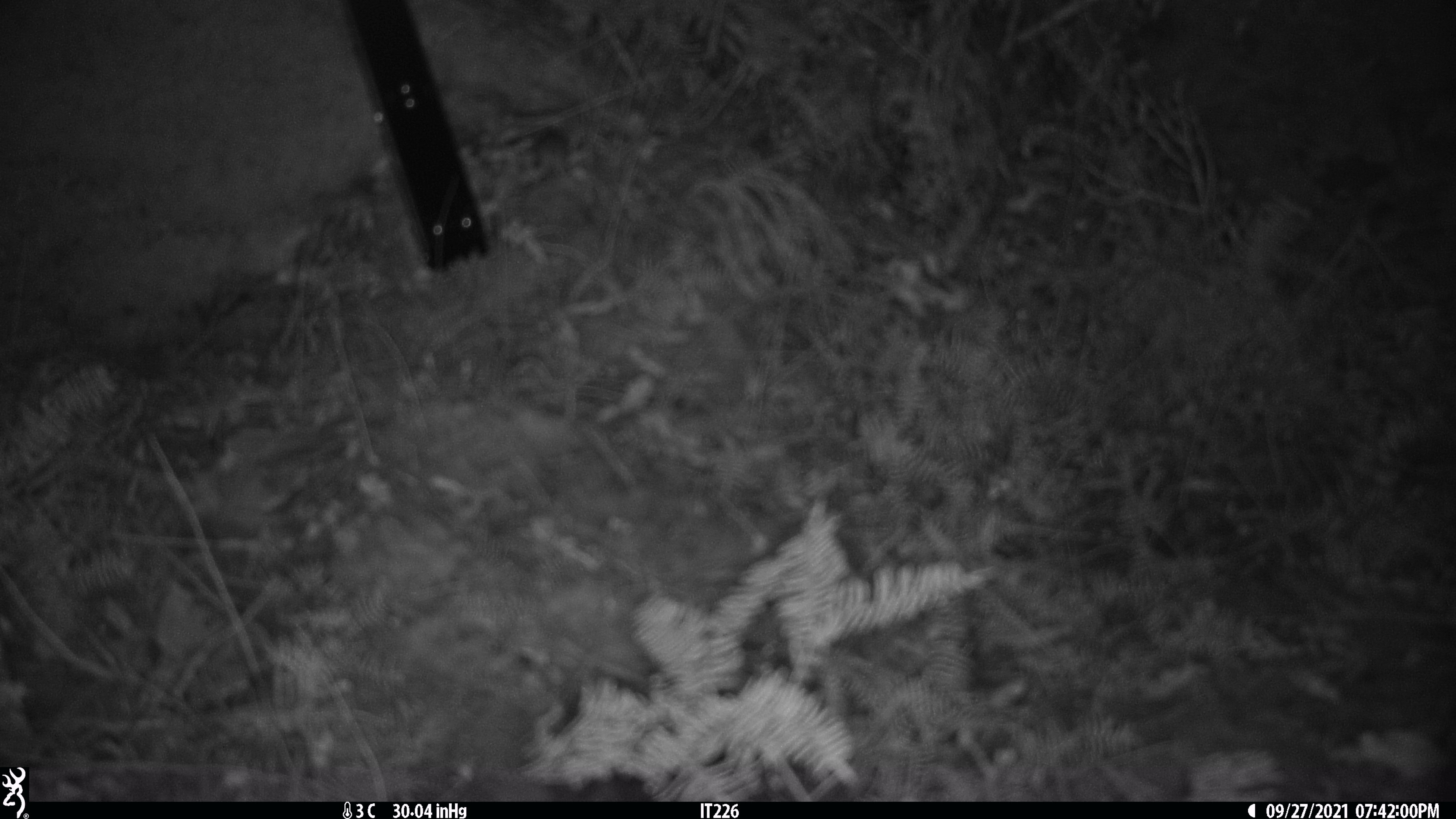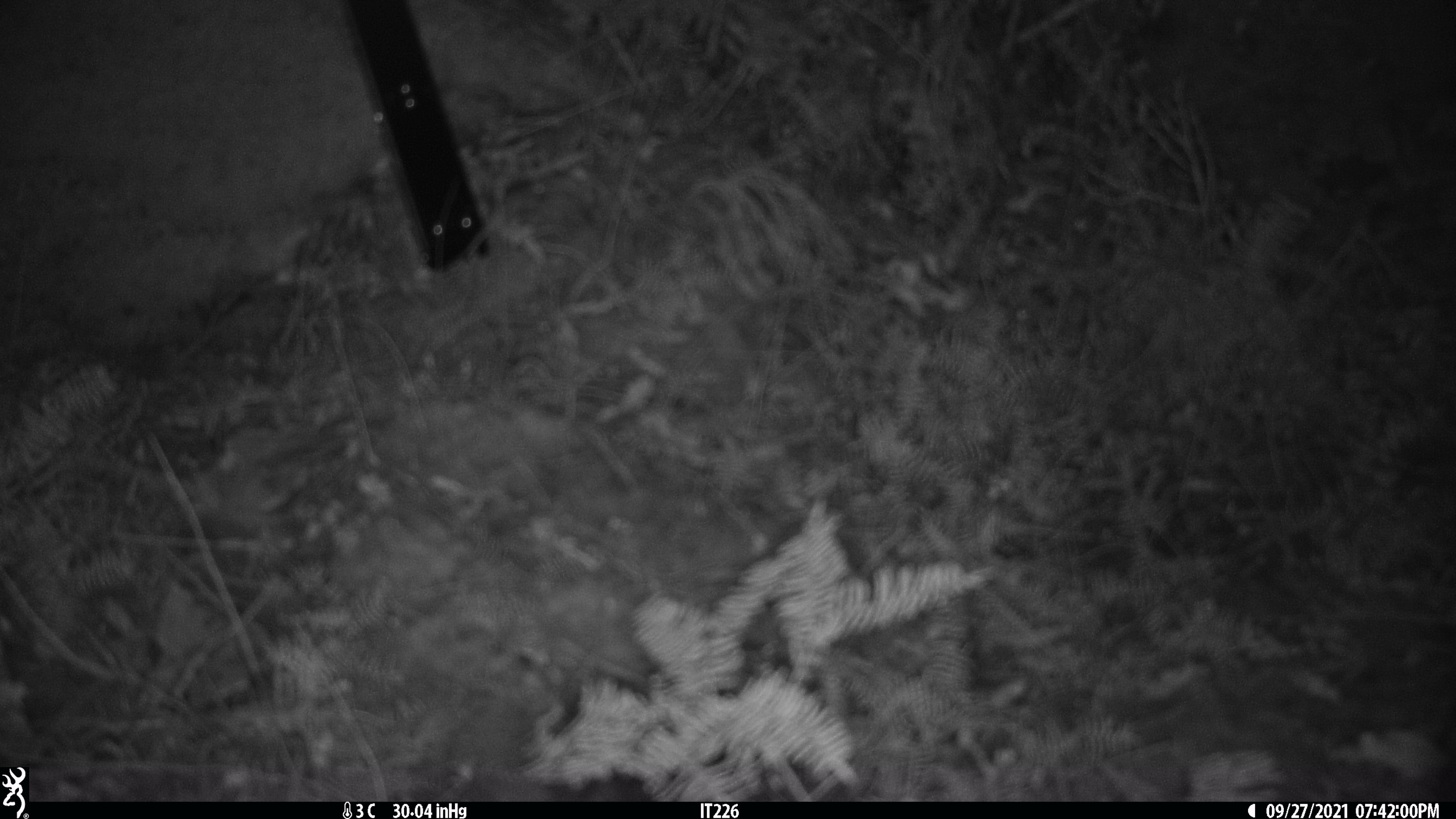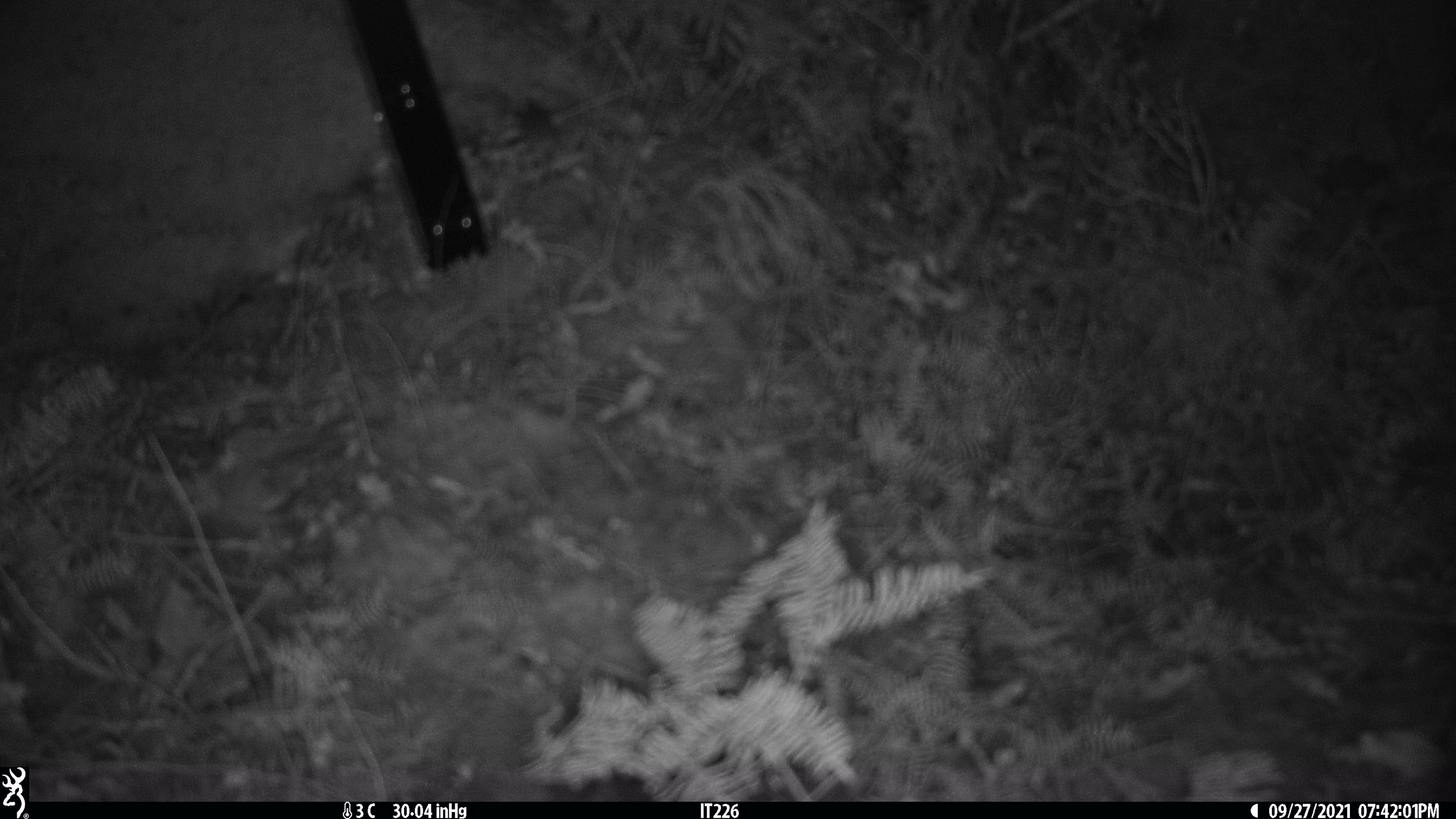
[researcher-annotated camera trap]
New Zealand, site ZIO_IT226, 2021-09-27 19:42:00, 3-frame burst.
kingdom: Animalia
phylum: Chordata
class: Mammalia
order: Rodentia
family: Muridae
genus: Mus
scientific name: Mus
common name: mouse